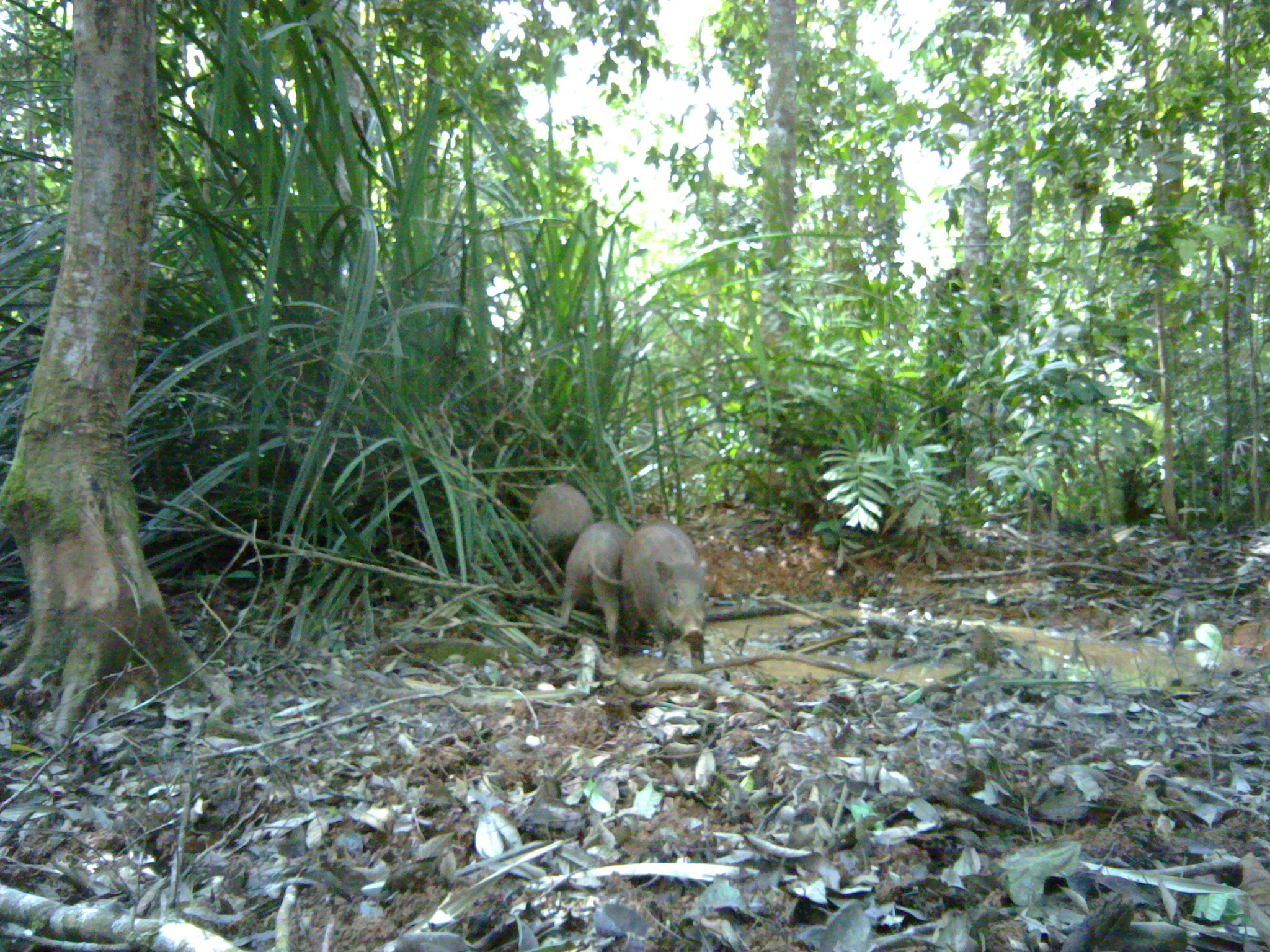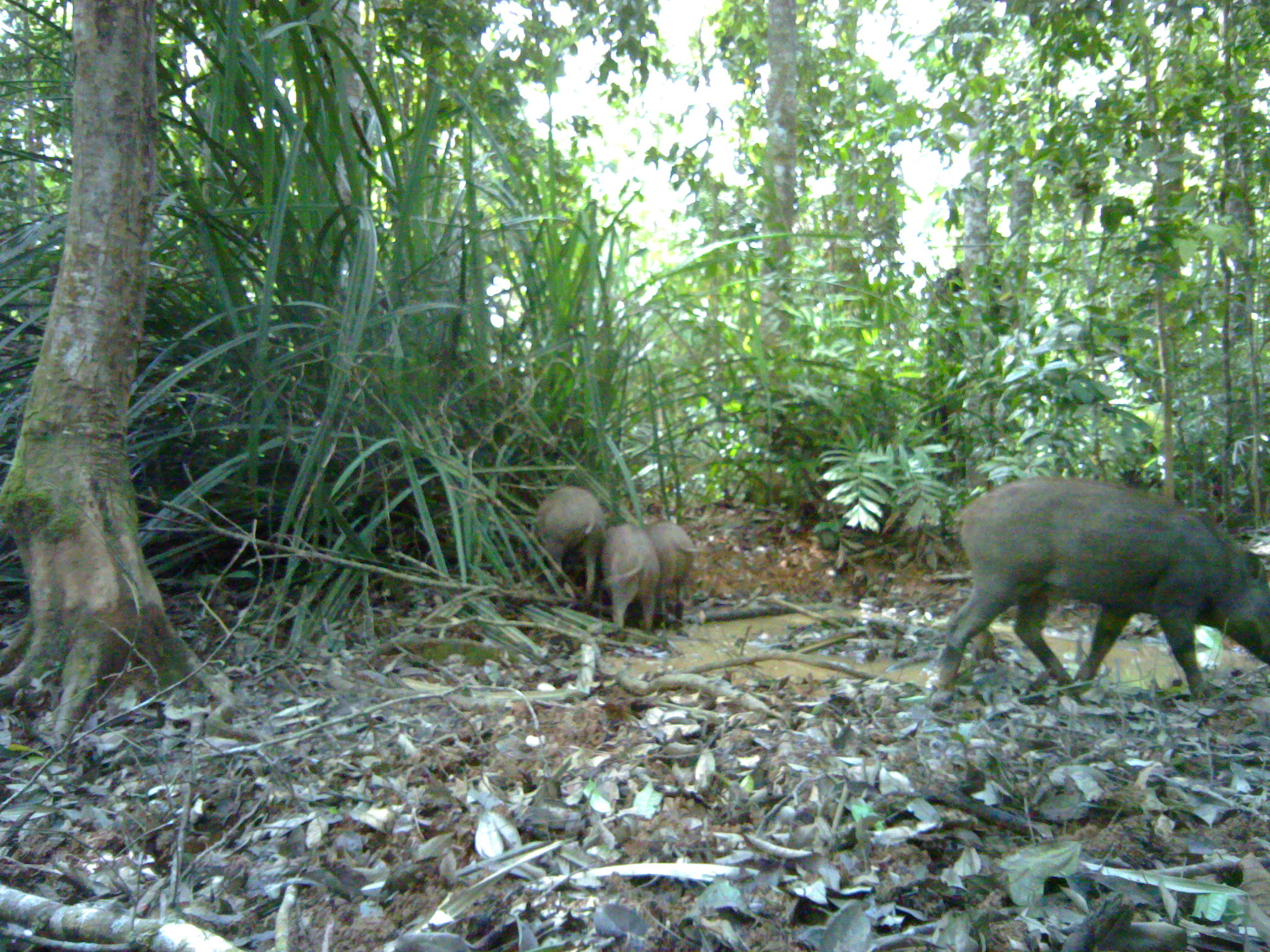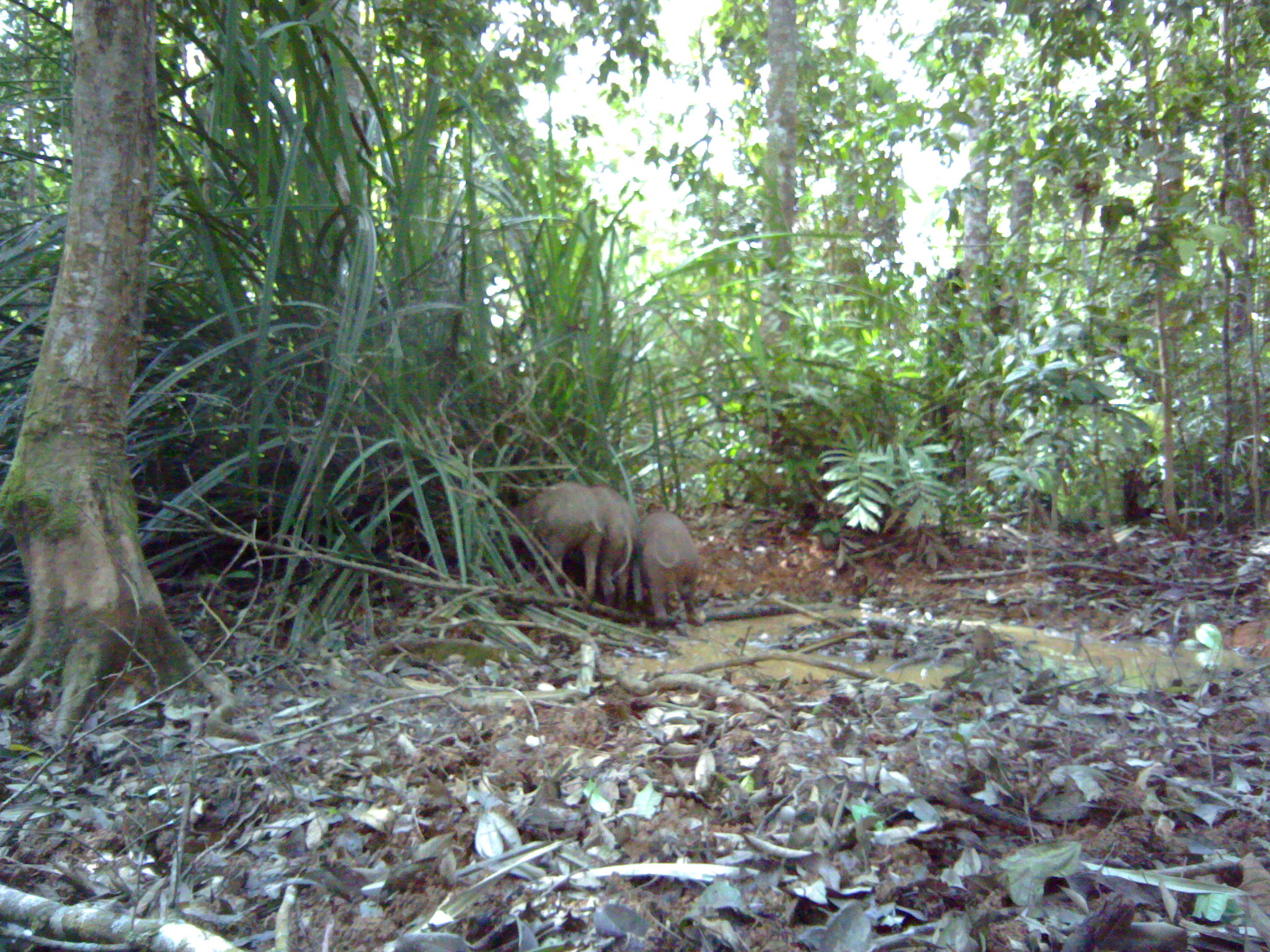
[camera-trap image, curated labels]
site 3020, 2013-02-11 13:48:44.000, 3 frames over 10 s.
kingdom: Animalia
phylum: Chordata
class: Mammalia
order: Artiodactyla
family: Suidae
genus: Sus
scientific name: Sus scrofa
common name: wild boar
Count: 3.